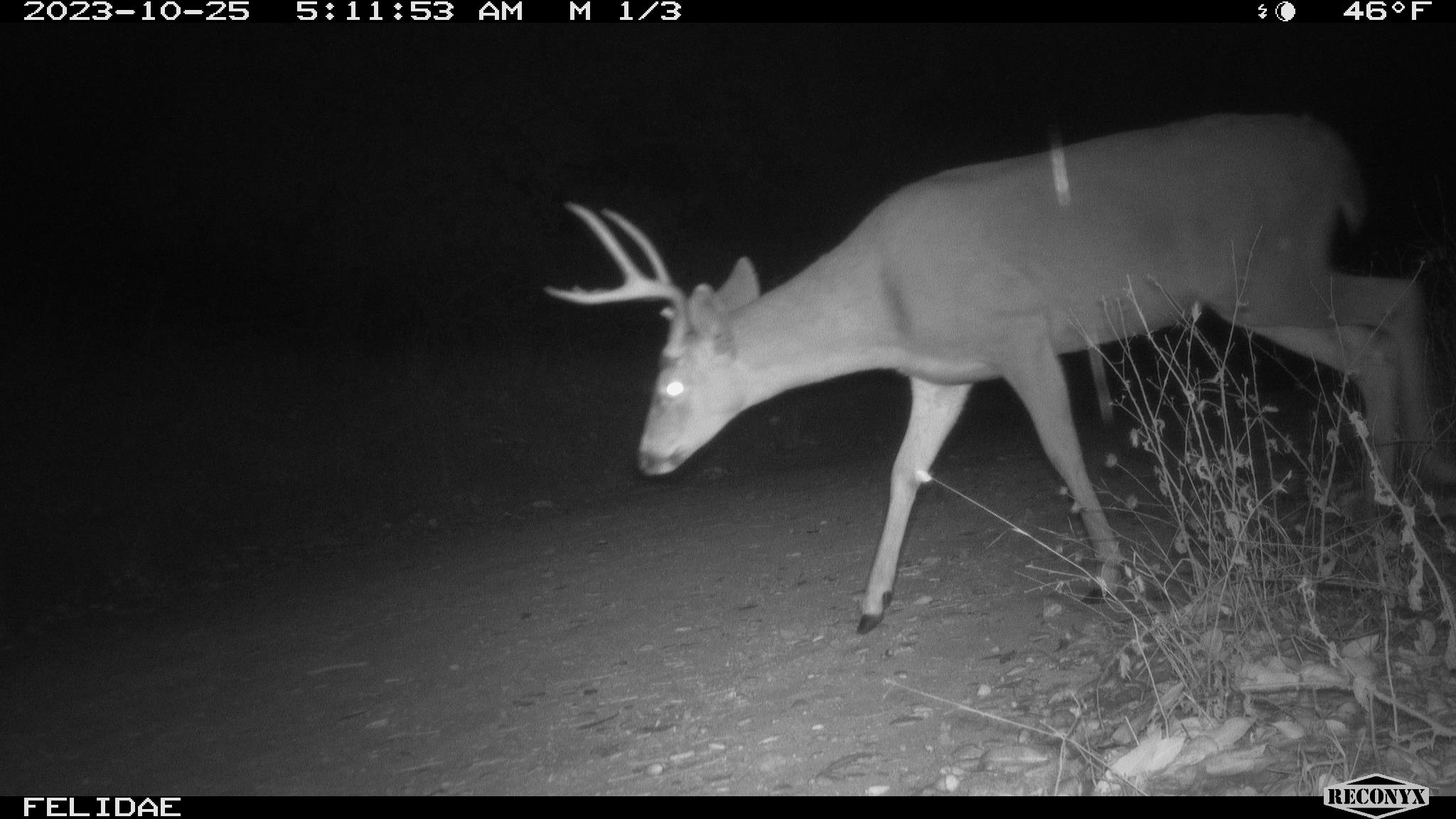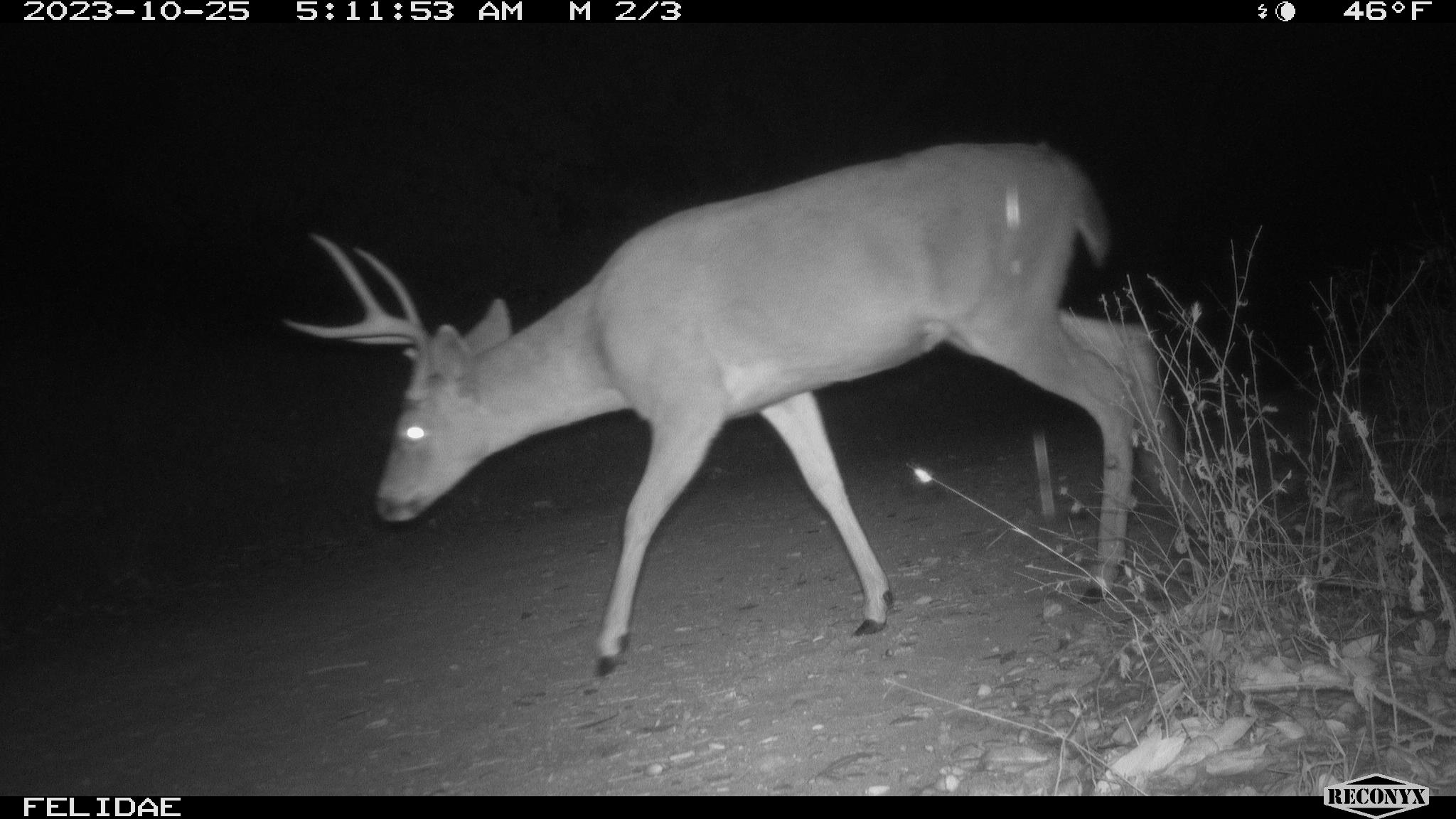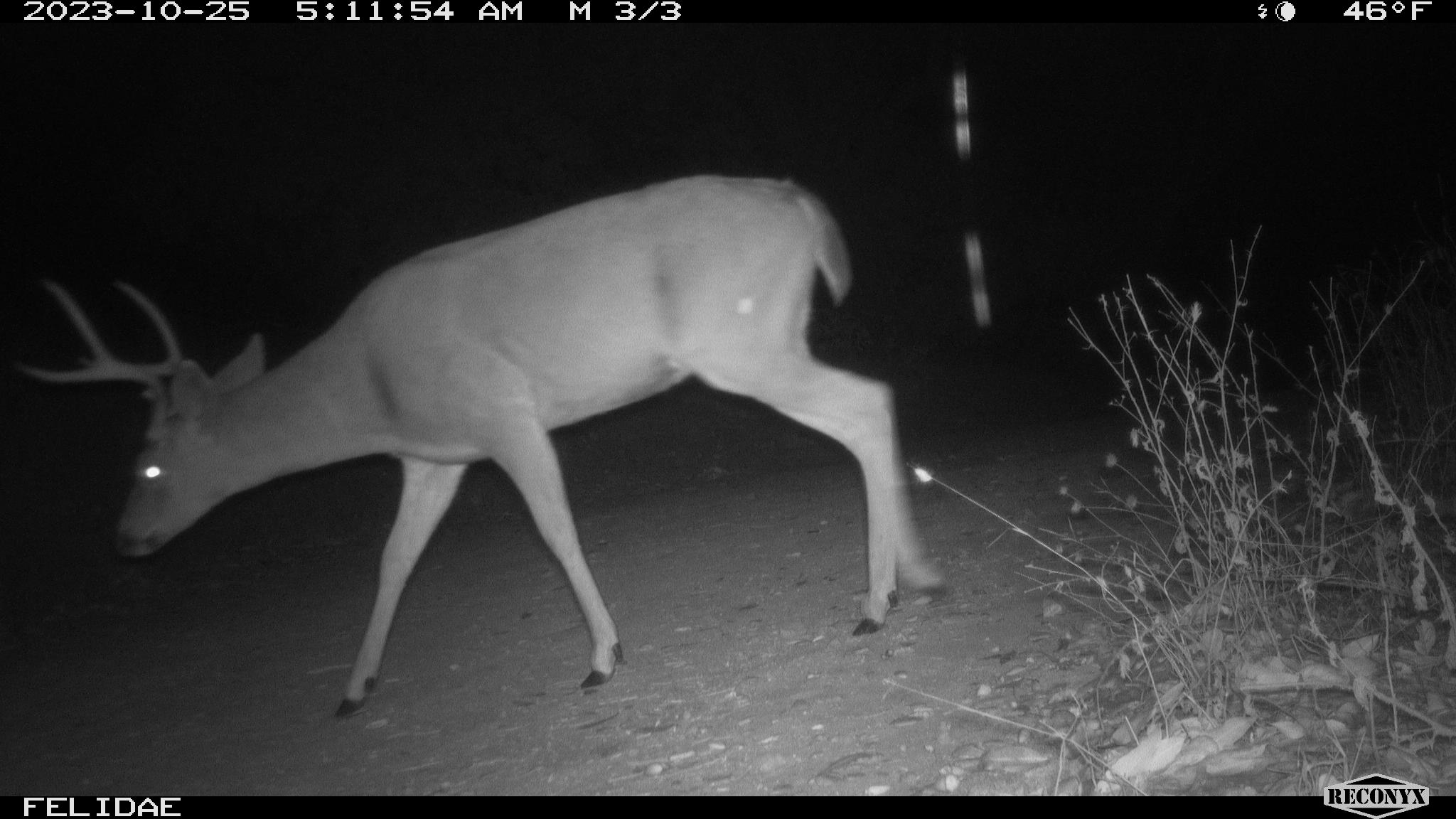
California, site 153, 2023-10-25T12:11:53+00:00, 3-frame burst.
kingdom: Animalia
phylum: Chordata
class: Mammalia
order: Artiodactyla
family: Cervidae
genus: Odocoileus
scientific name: Odocoileus hemionus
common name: mule deer